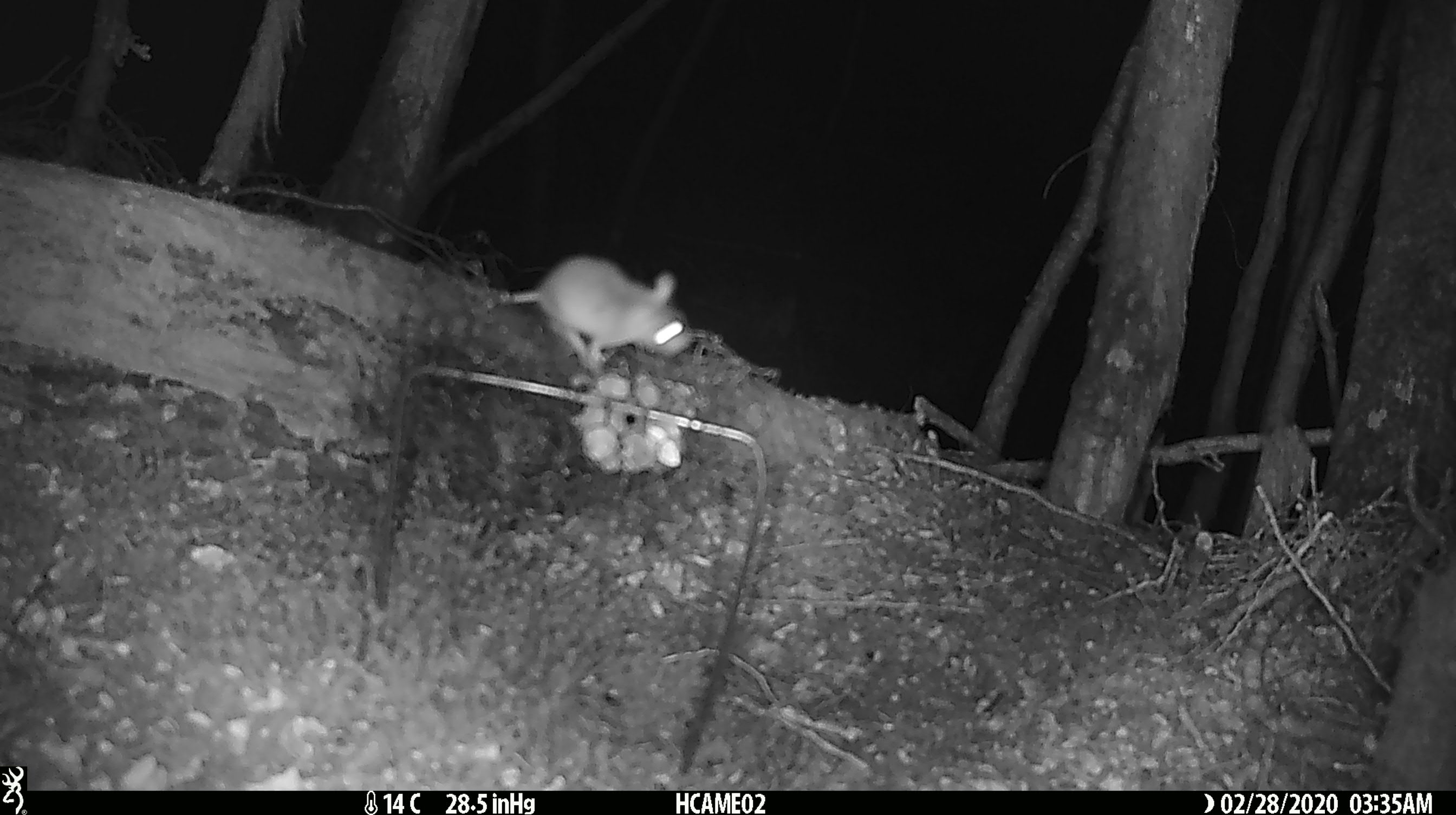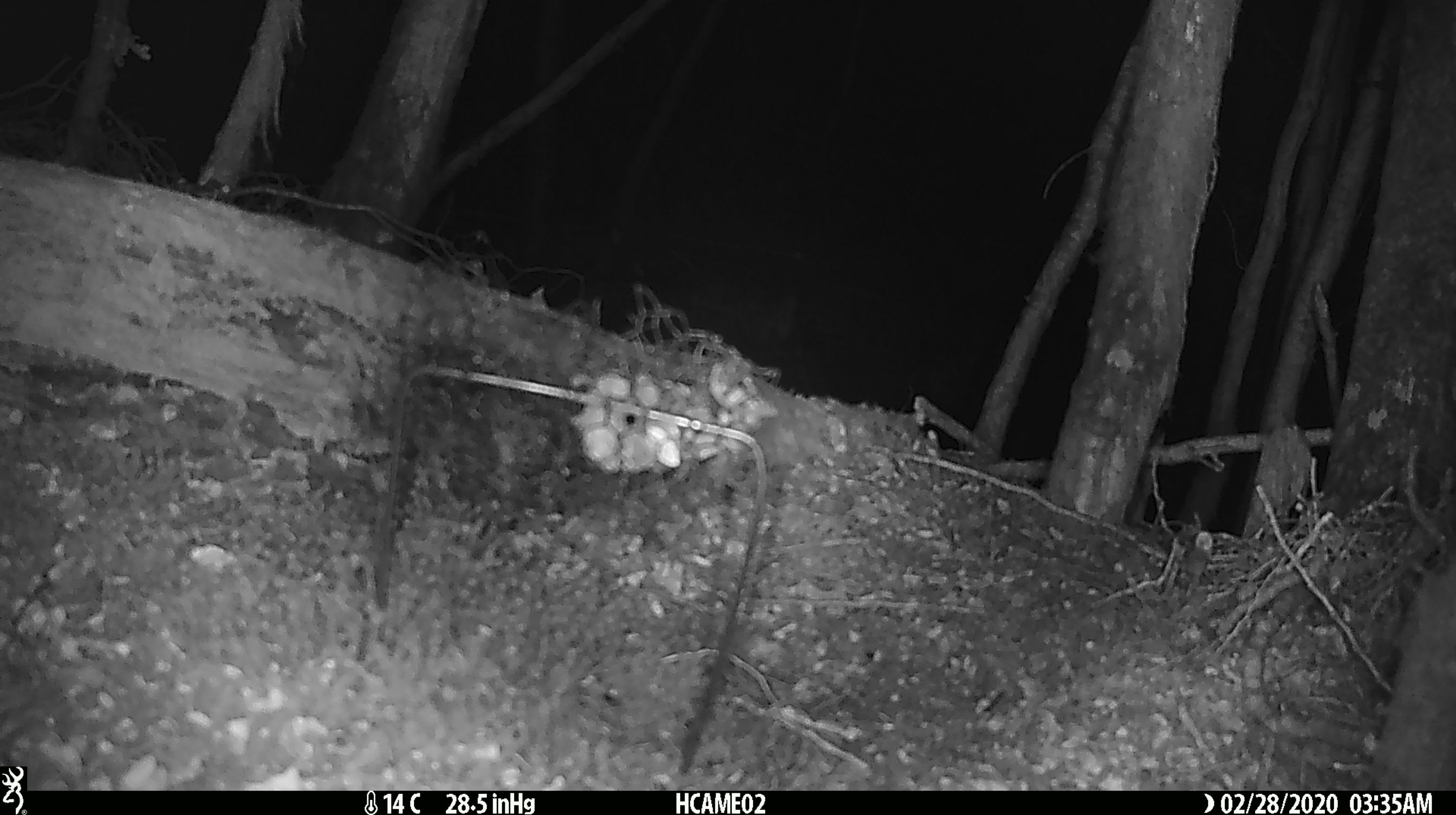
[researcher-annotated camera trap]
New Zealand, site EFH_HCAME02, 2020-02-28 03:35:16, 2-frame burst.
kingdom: Animalia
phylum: Chordata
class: Mammalia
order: Rodentia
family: Muridae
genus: Mus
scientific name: Mus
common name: mouse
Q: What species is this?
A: Mouse (Mus).